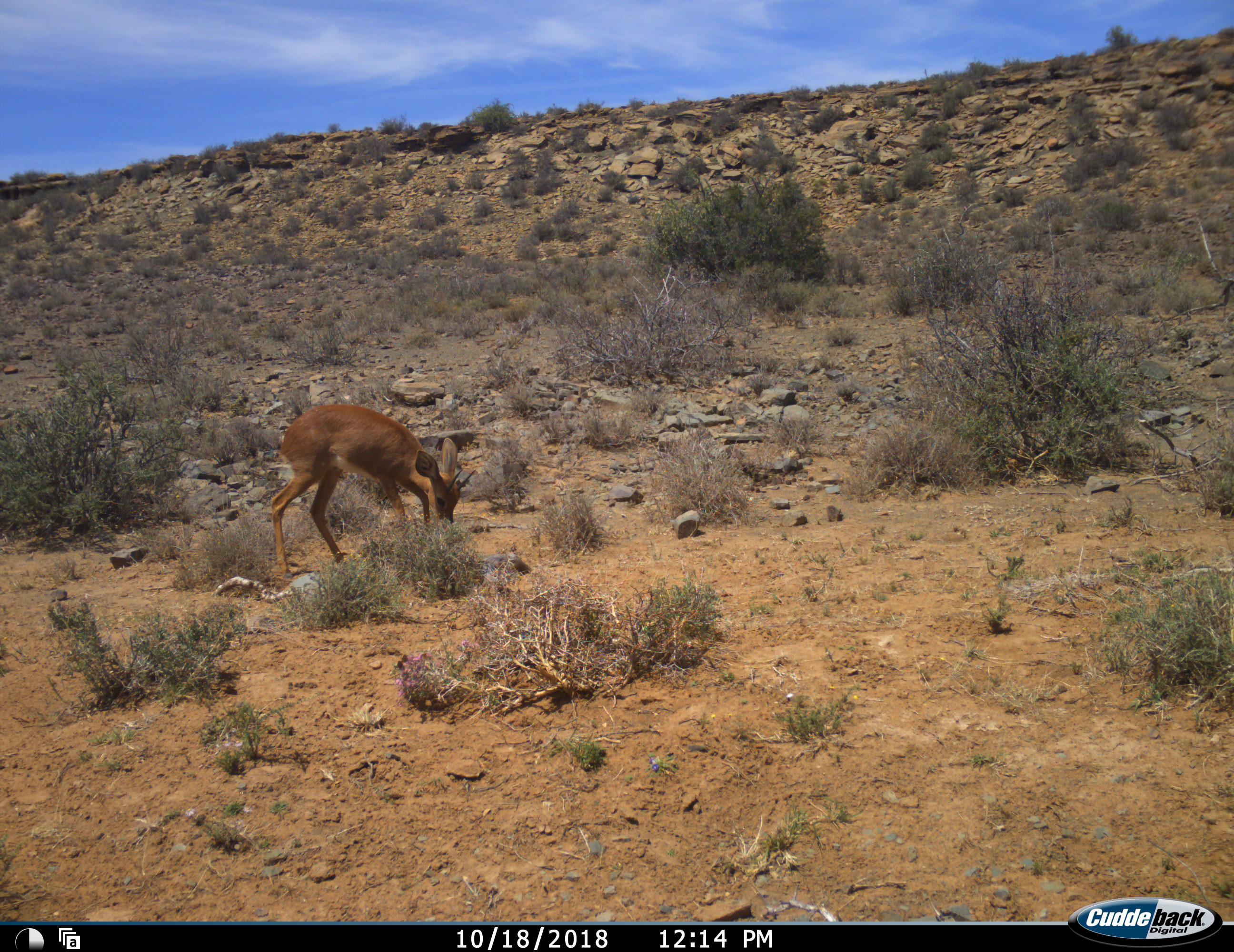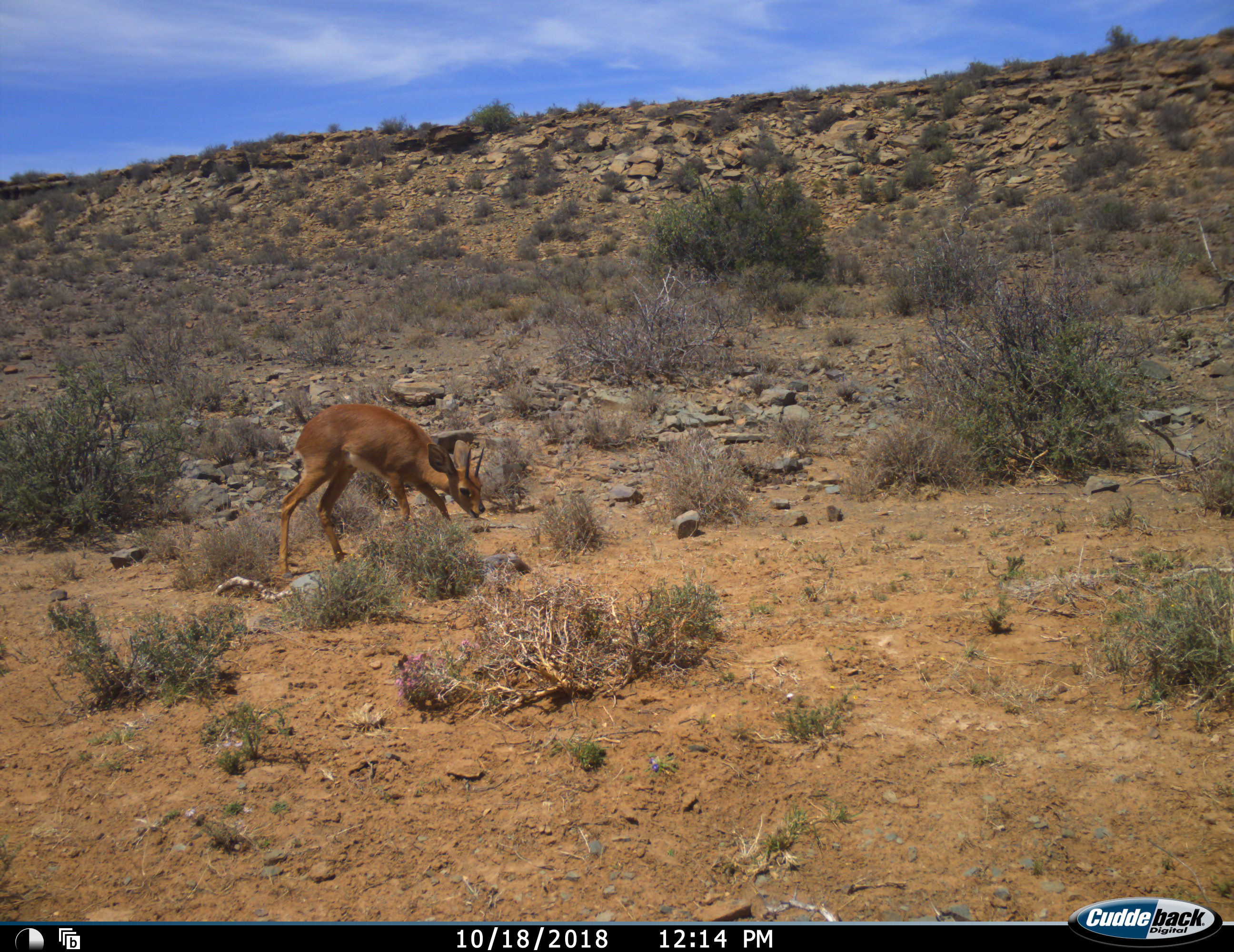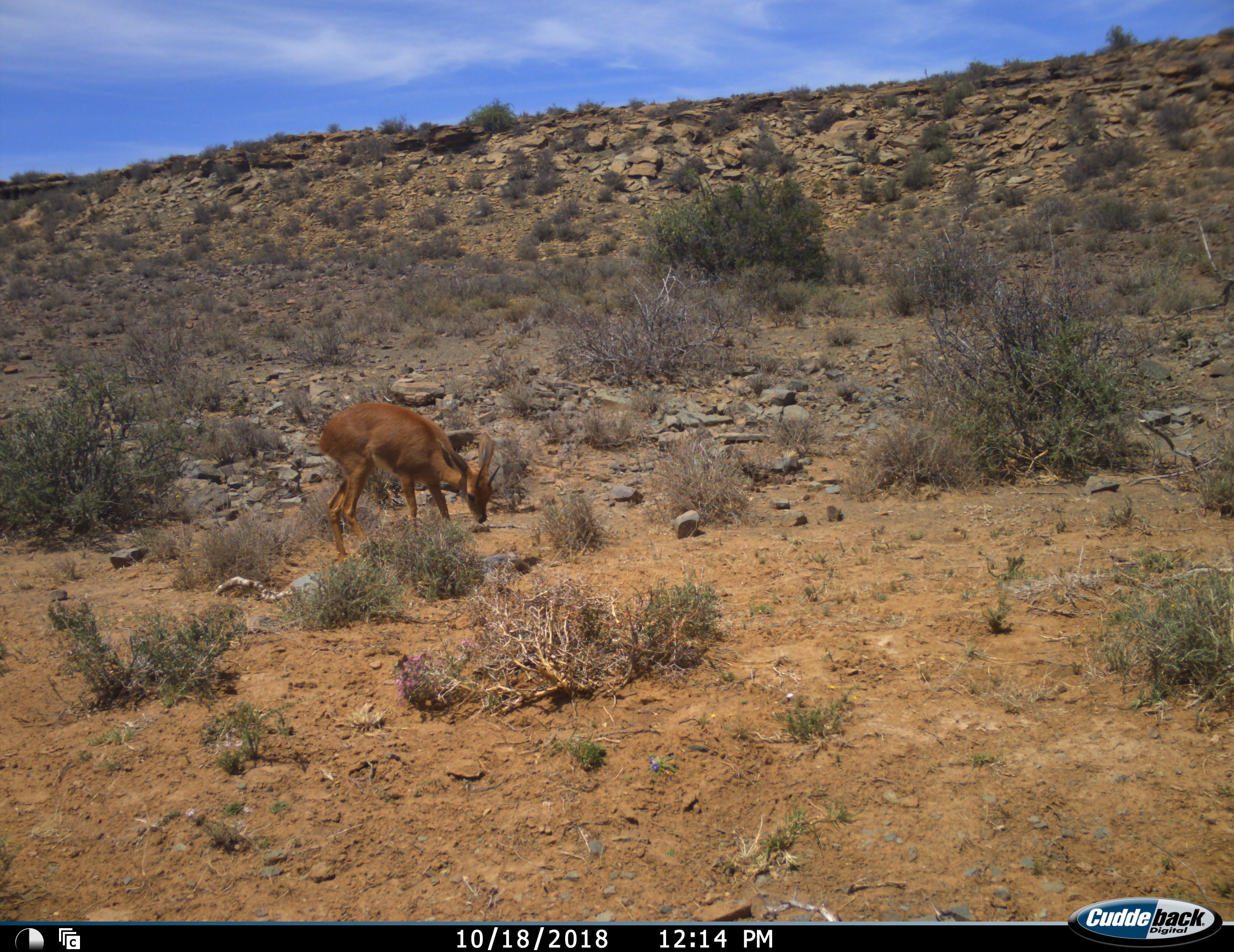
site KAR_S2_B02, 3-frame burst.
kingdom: Animalia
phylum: Chordata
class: Mammalia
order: Artiodactyla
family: Bovidae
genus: Raphicerus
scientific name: Raphicerus campestris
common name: steenbok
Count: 1.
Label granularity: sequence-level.